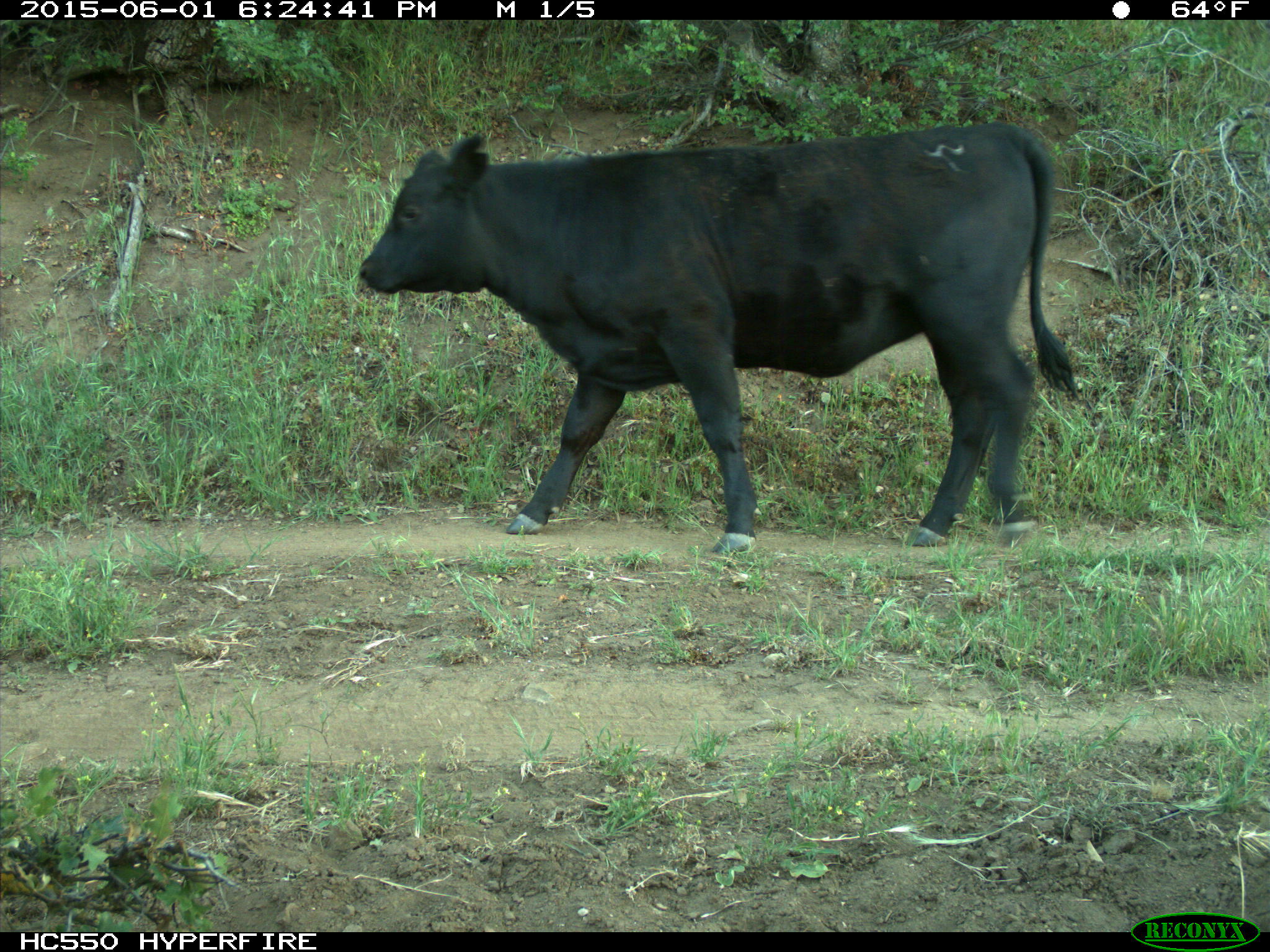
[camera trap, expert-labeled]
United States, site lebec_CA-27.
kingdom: Animalia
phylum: Chordata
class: Mammalia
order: Artiodactyla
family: Bovidae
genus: Bos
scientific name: Bos taurus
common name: domestic cow